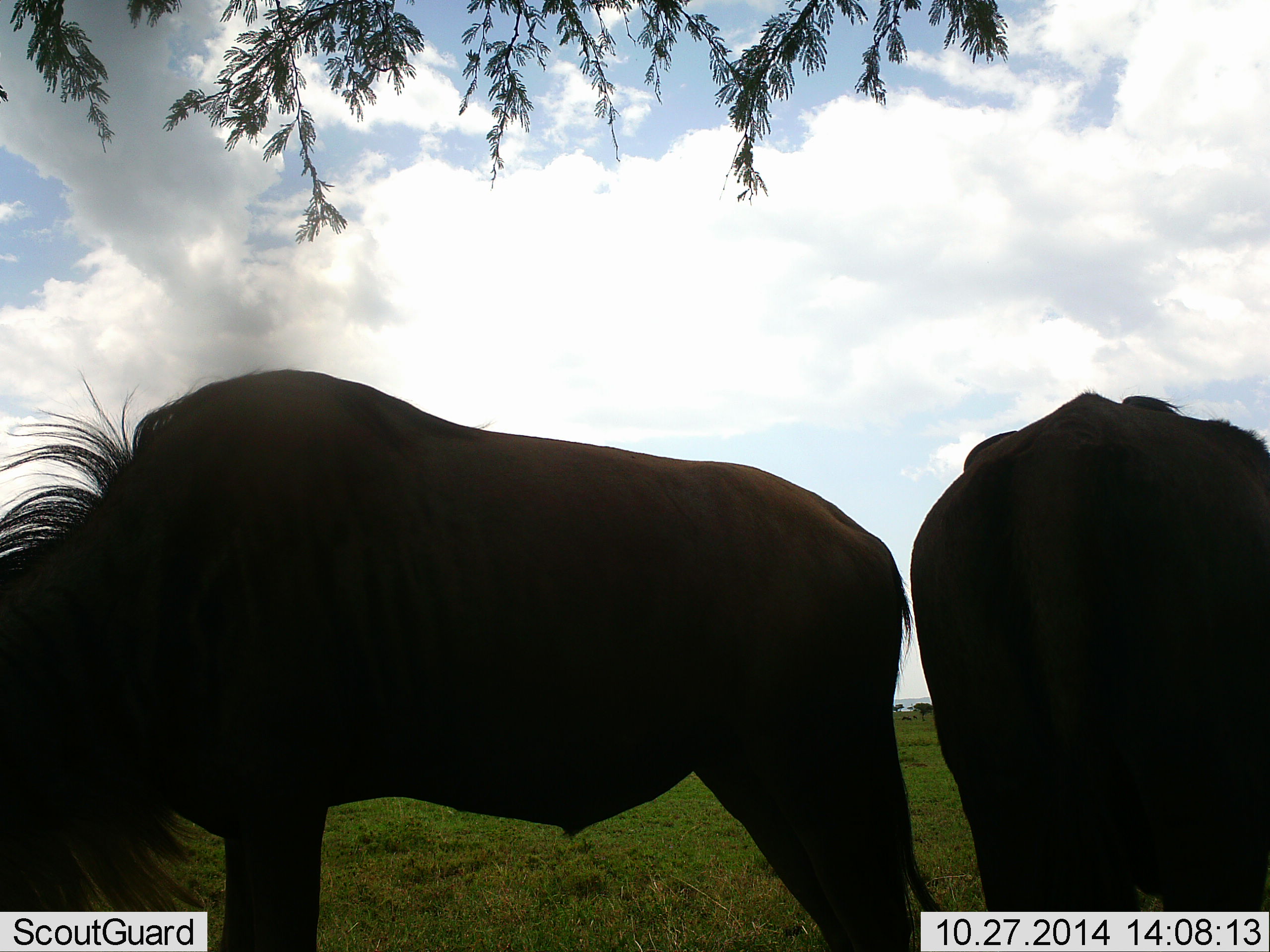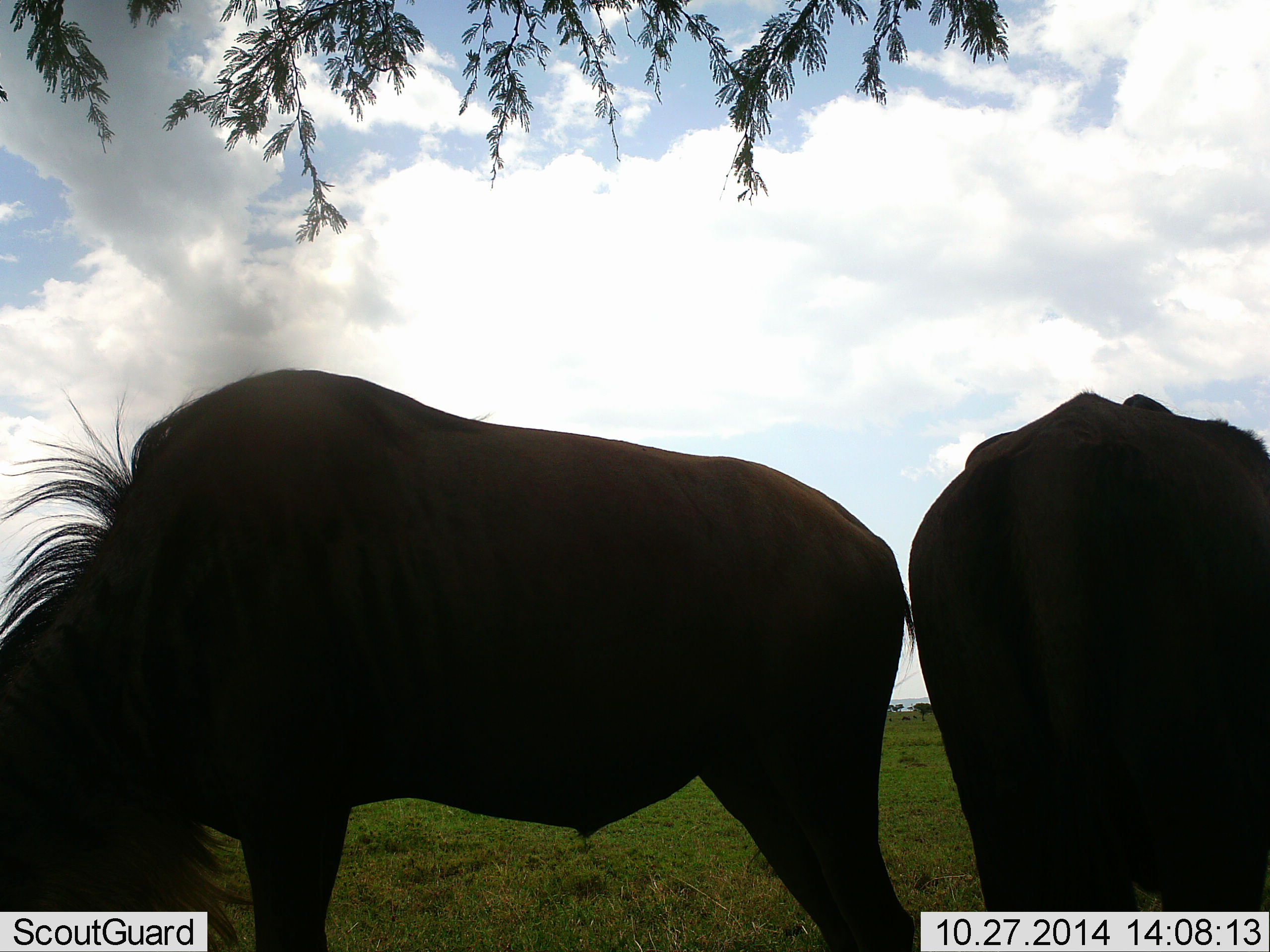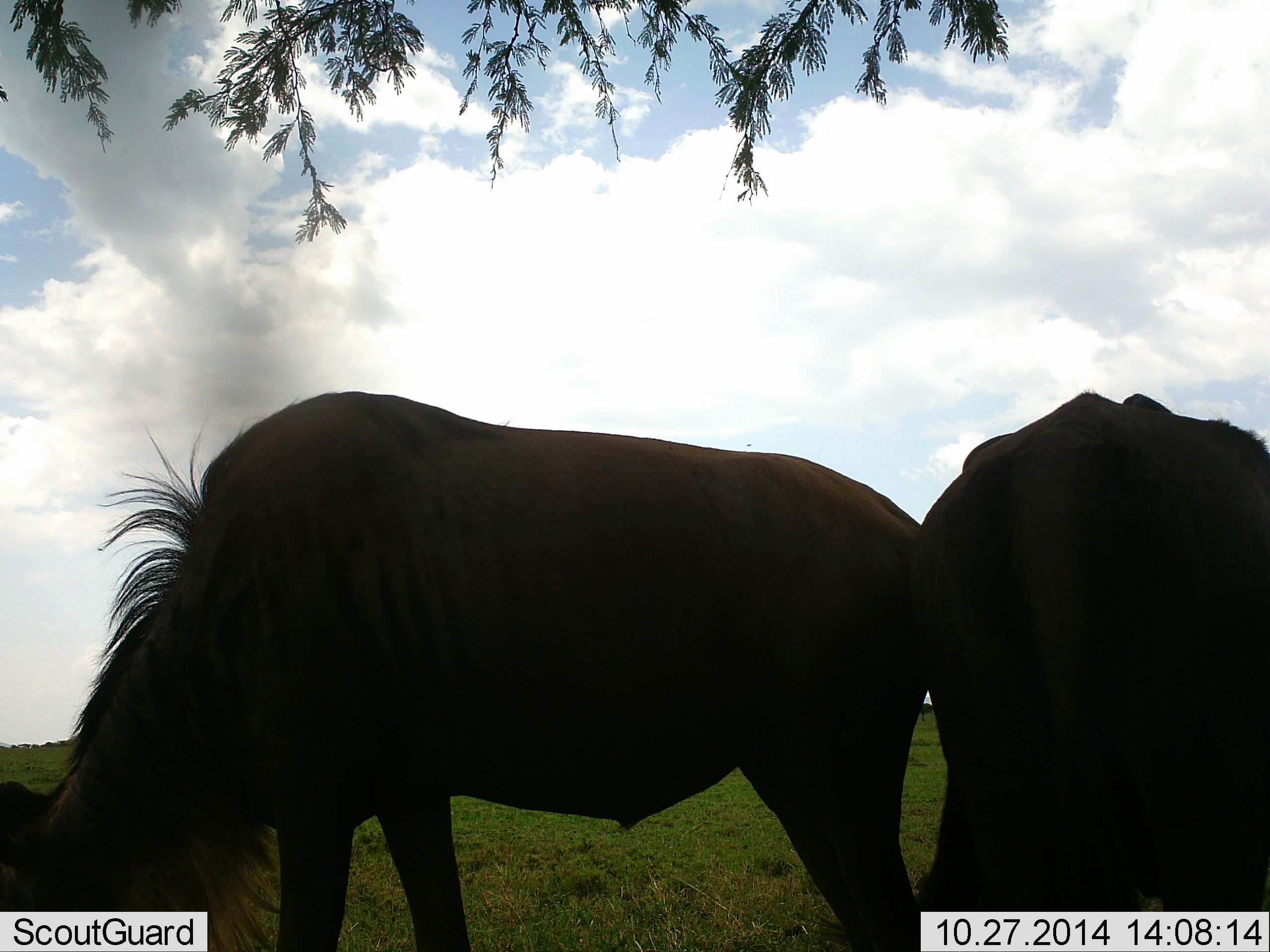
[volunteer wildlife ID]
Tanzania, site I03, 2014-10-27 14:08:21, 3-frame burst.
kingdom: Animalia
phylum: Chordata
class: Mammalia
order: Artiodactyla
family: Bovidae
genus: Connochaetes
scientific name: Connochaetes taurinus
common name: blue wildebeest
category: wildebeest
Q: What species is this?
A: Wildebeest (blue wildebeest) (Connochaetes taurinus).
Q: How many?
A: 2.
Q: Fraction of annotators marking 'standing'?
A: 40%.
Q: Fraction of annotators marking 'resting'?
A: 0%.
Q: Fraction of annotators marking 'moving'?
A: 0%.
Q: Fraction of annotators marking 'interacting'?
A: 10%.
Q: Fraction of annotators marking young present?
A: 0%.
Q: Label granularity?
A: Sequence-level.